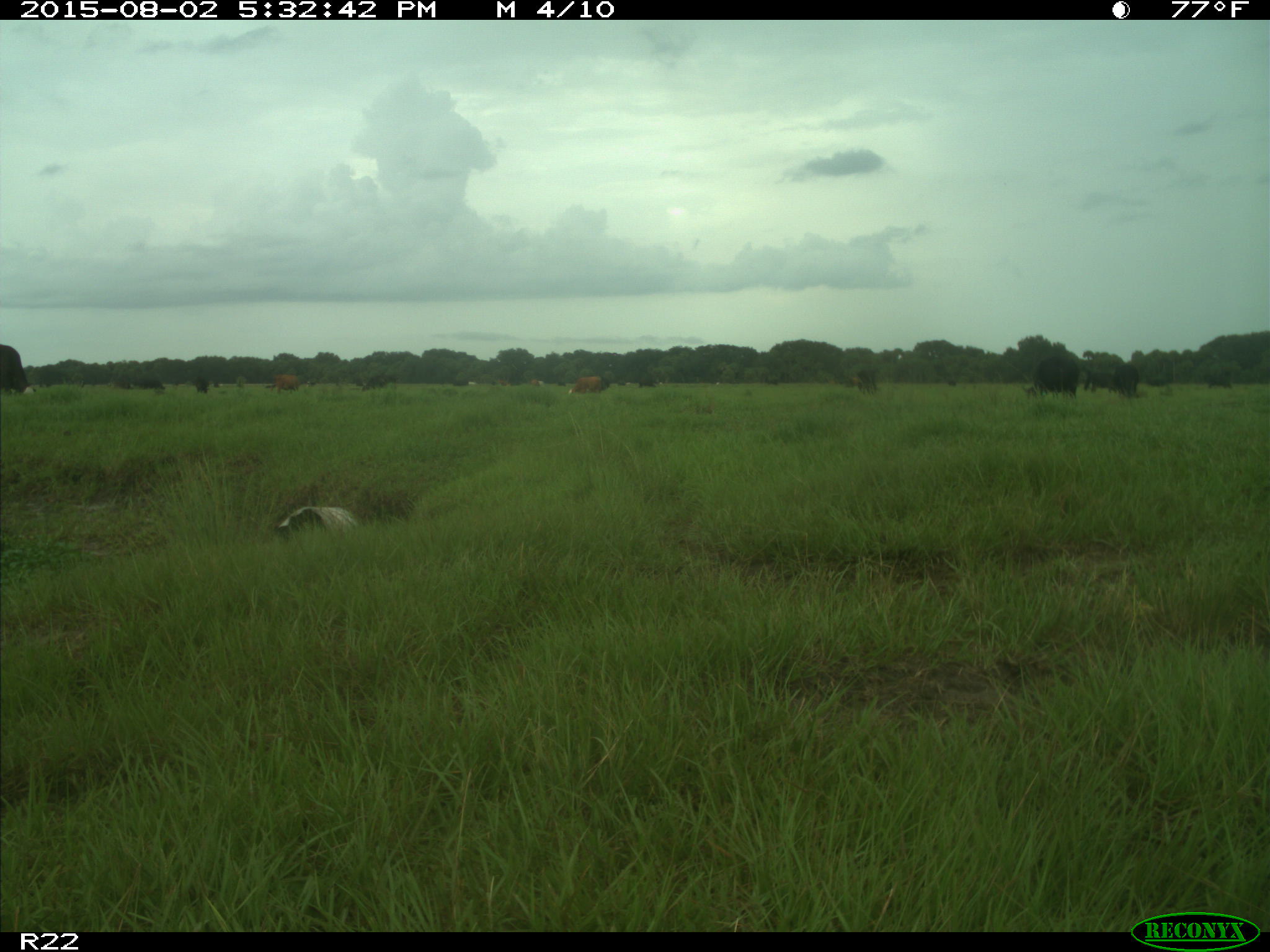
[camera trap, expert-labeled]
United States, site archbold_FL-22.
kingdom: Animalia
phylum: Chordata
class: Mammalia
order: Artiodactyla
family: Bovidae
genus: Bos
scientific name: Bos taurus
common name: domestic cow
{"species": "Bos taurus (domestic cow)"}